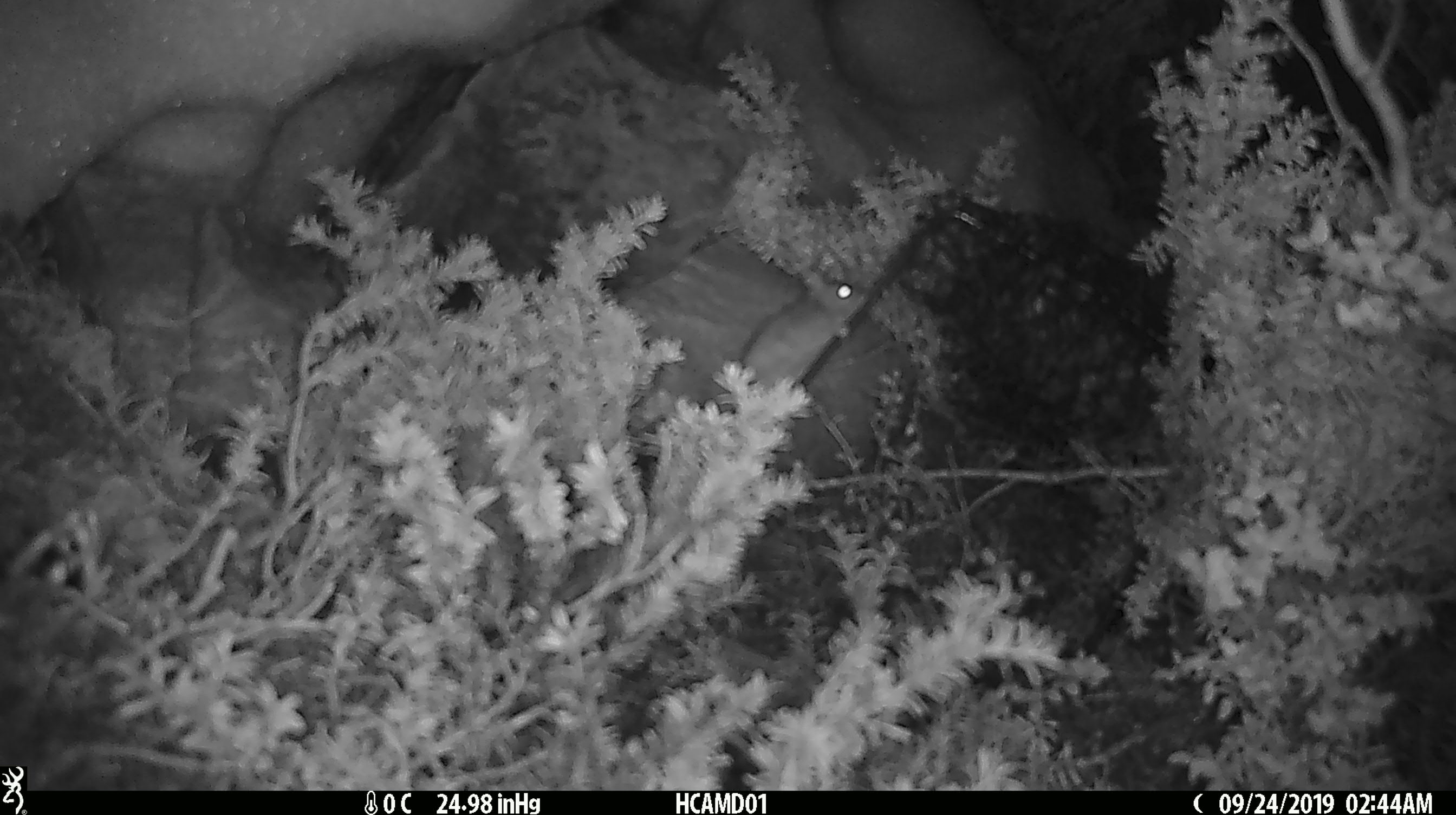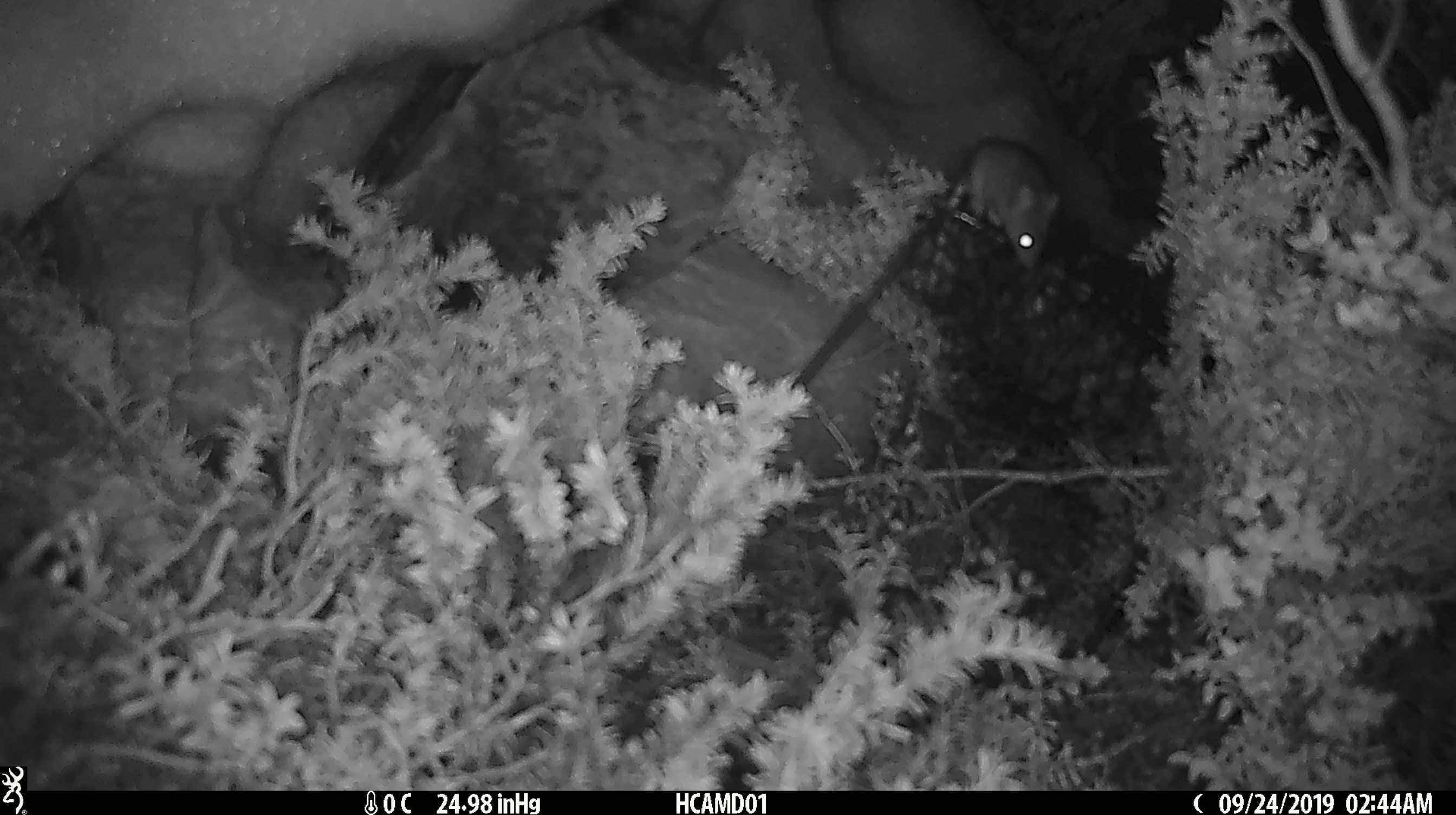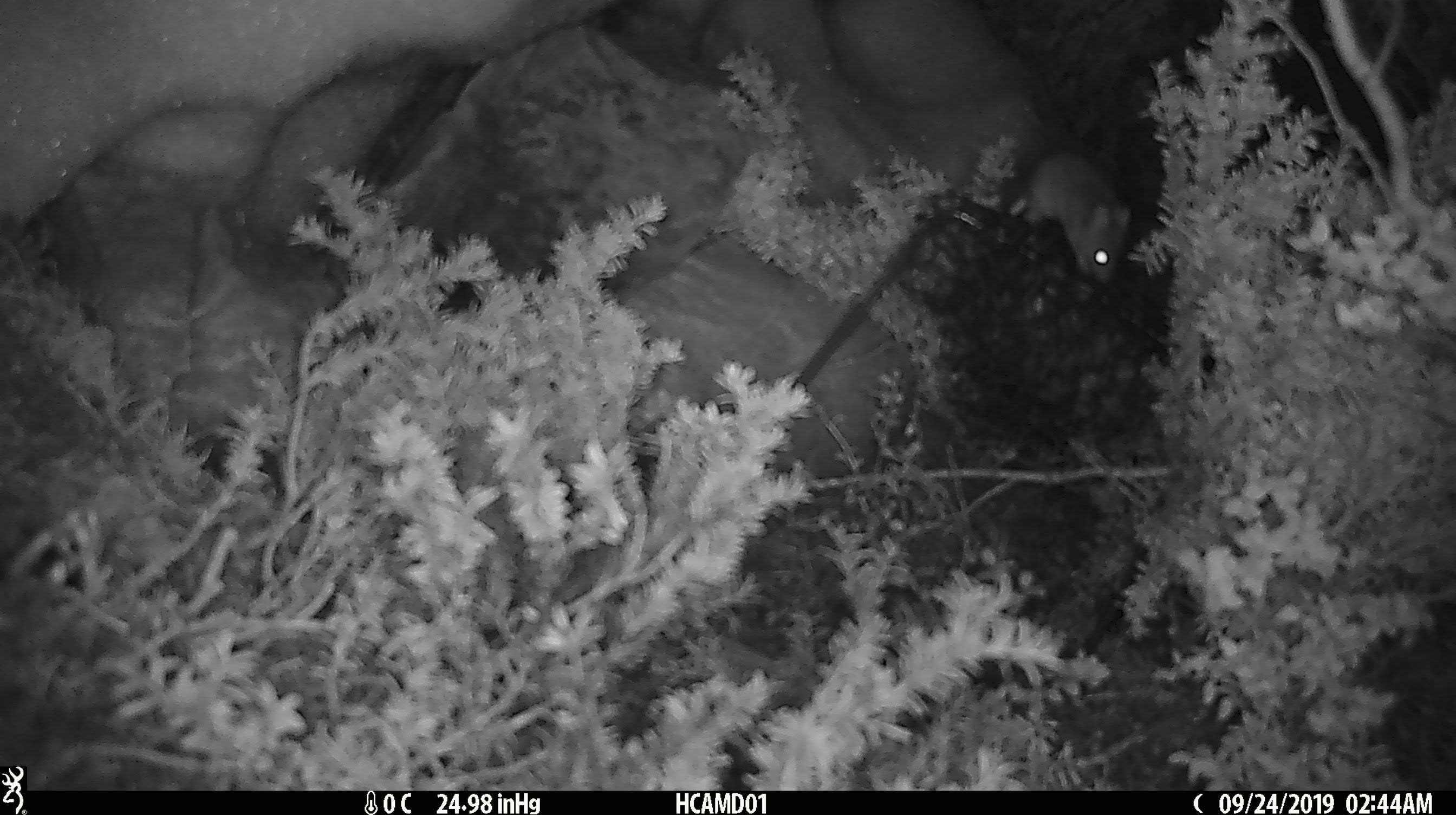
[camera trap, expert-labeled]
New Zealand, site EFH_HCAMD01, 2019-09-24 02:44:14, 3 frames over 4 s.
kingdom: Animalia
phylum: Chordata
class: Mammalia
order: Rodentia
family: Muridae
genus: Mus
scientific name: Mus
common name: mouse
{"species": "mouse (Mus)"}